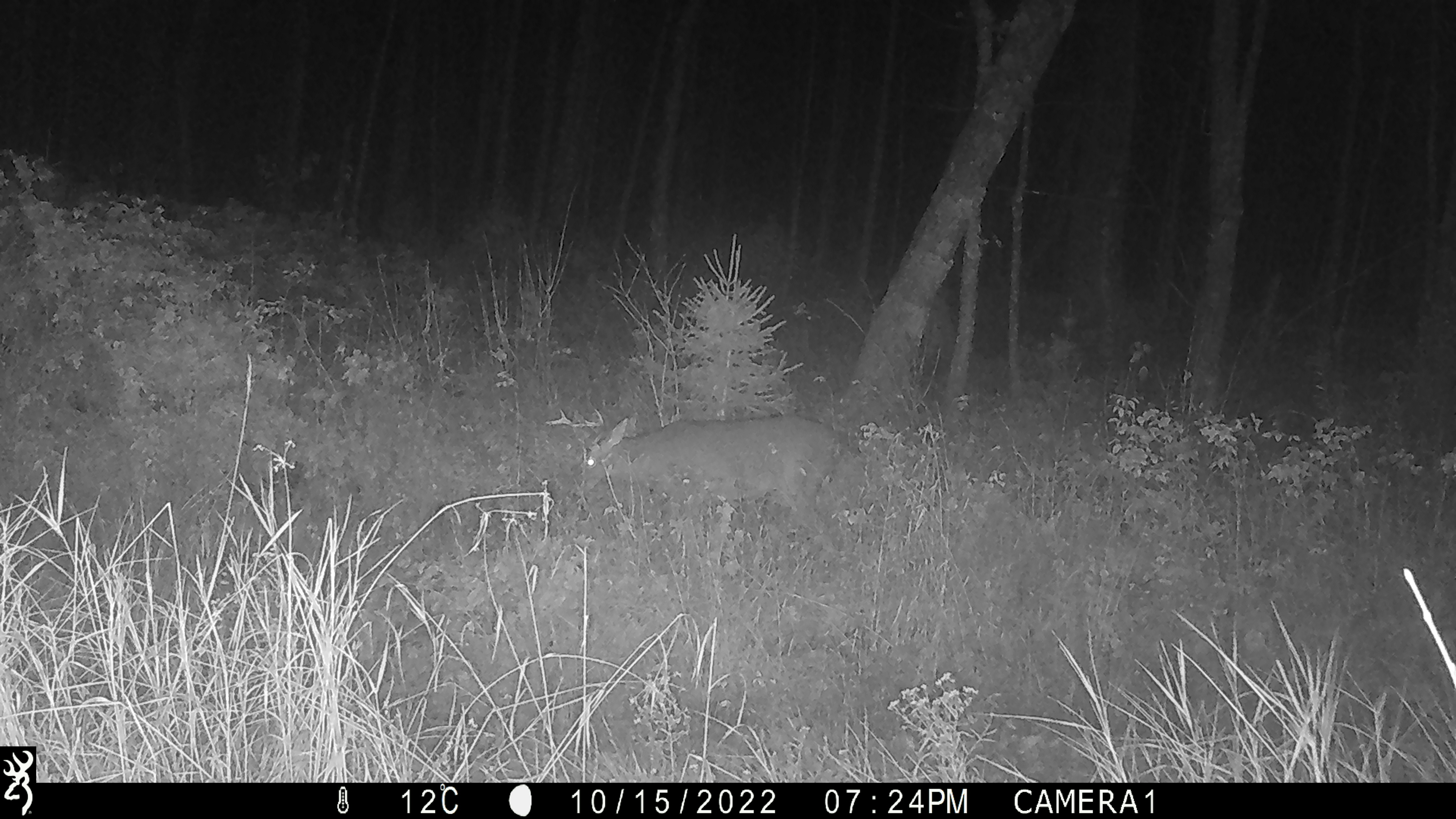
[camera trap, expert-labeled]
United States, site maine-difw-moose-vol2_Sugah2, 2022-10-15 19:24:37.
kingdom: Animalia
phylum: Chordata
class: Mammalia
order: Artiodactyla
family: Cervidae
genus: Odocoileus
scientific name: Odocoileus virginianus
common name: white-tailed deer